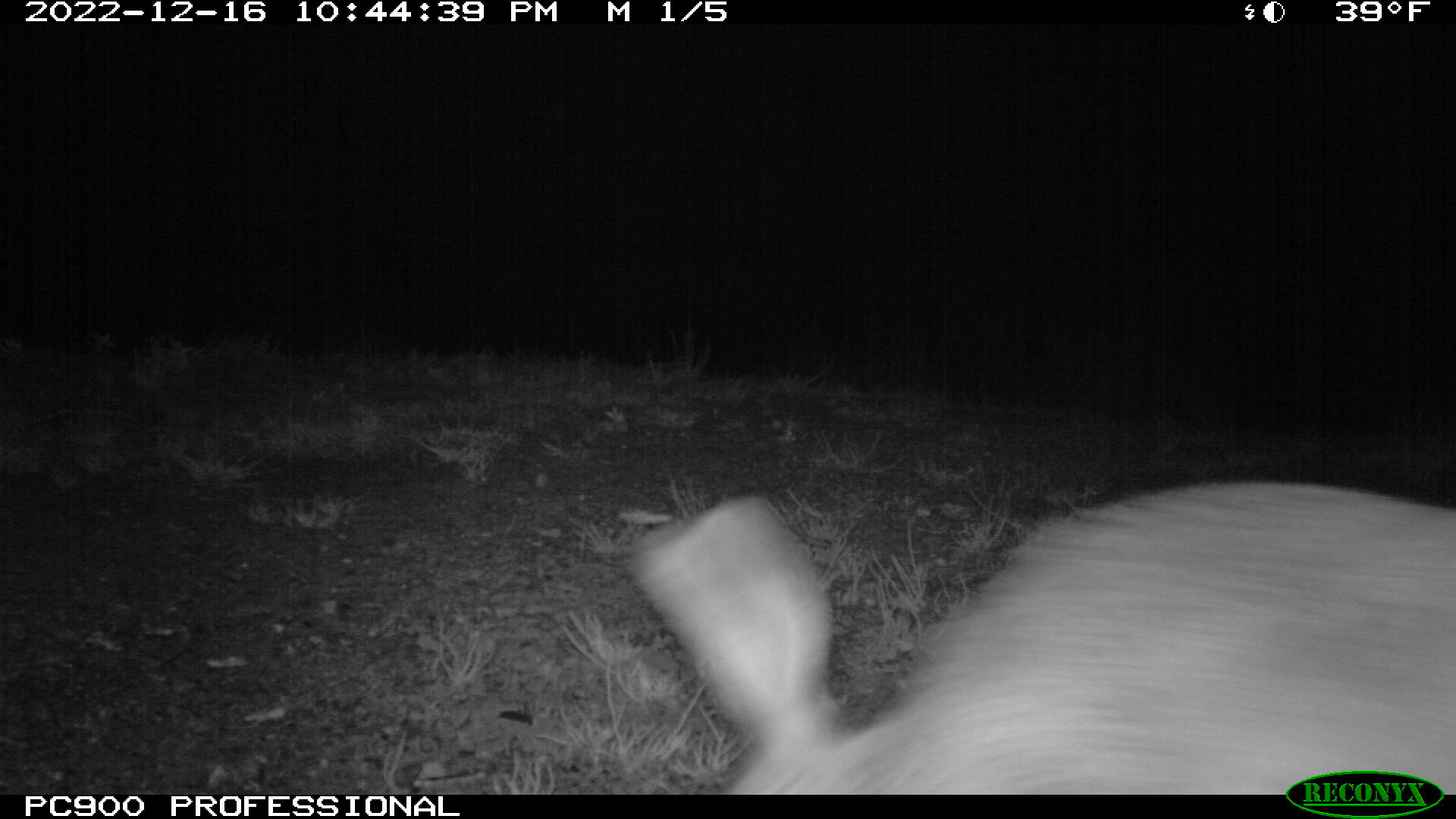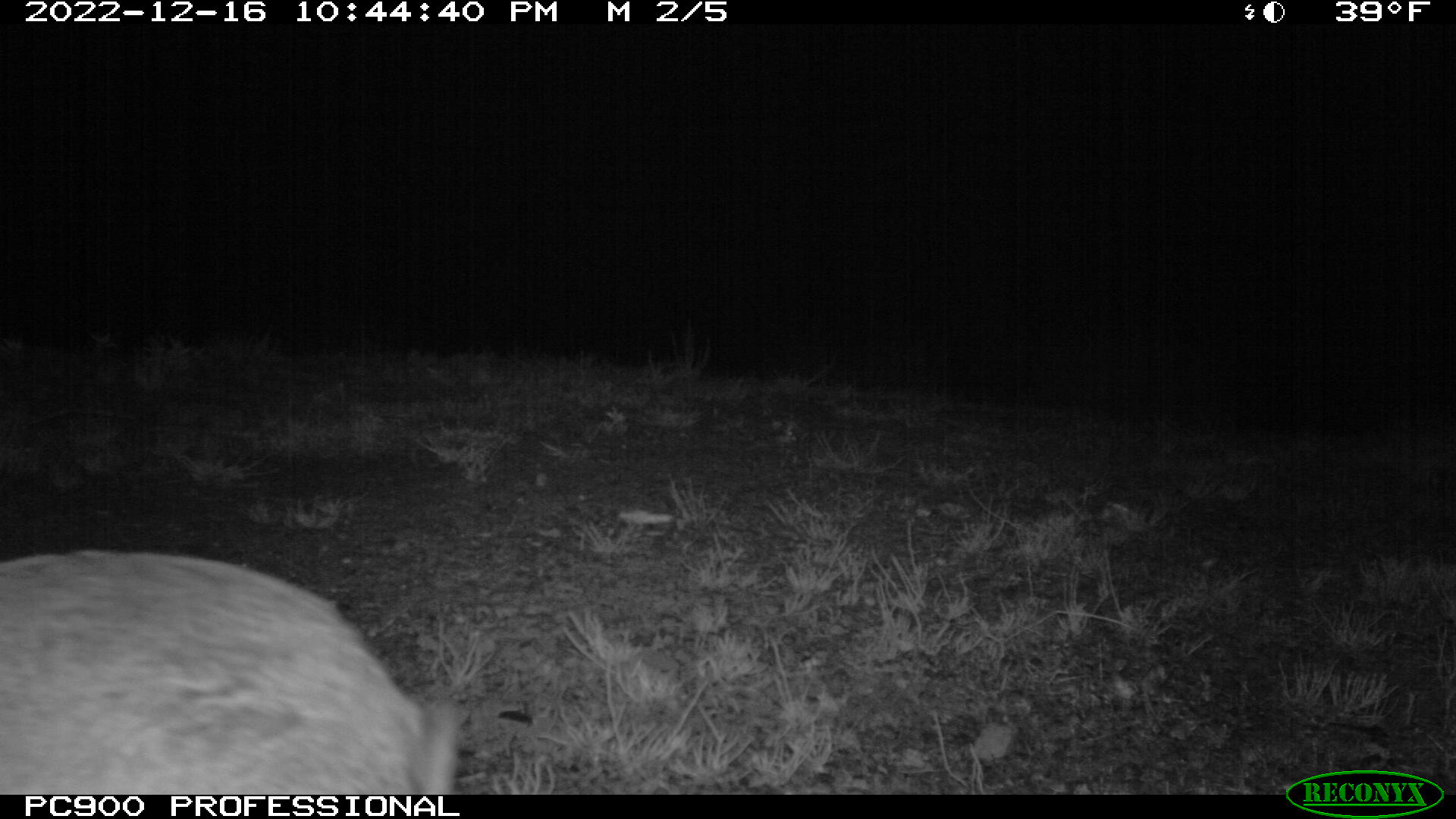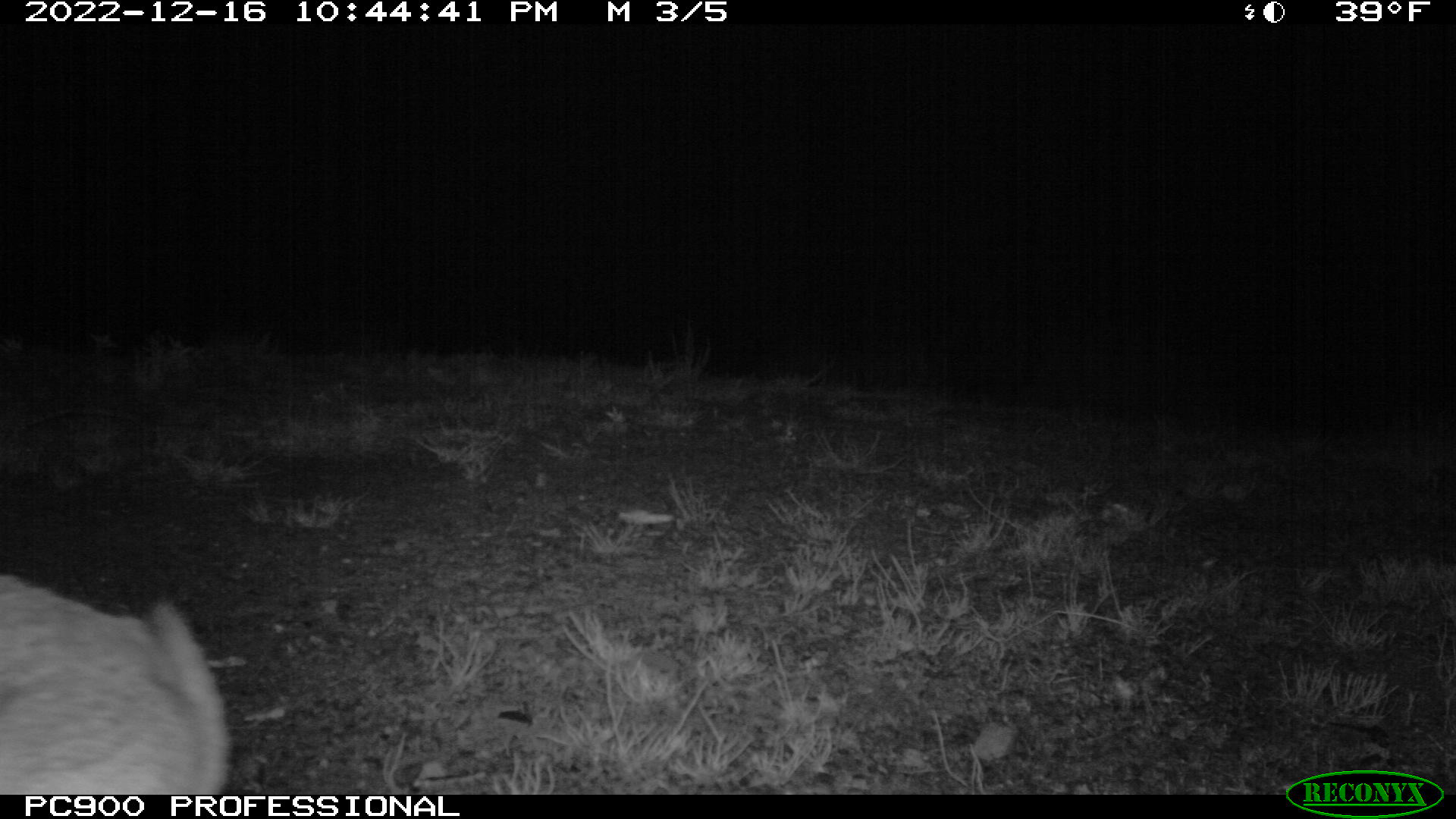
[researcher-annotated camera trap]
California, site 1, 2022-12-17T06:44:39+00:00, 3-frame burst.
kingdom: Animalia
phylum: Chordata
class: Mammalia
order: Lagomorpha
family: Leporidae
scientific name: Leporidae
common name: rabbit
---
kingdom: Animalia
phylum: Chordata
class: Mammalia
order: Lagomorpha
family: Leporidae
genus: Lepus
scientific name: Lepus californicus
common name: black-tailed jackrabbit